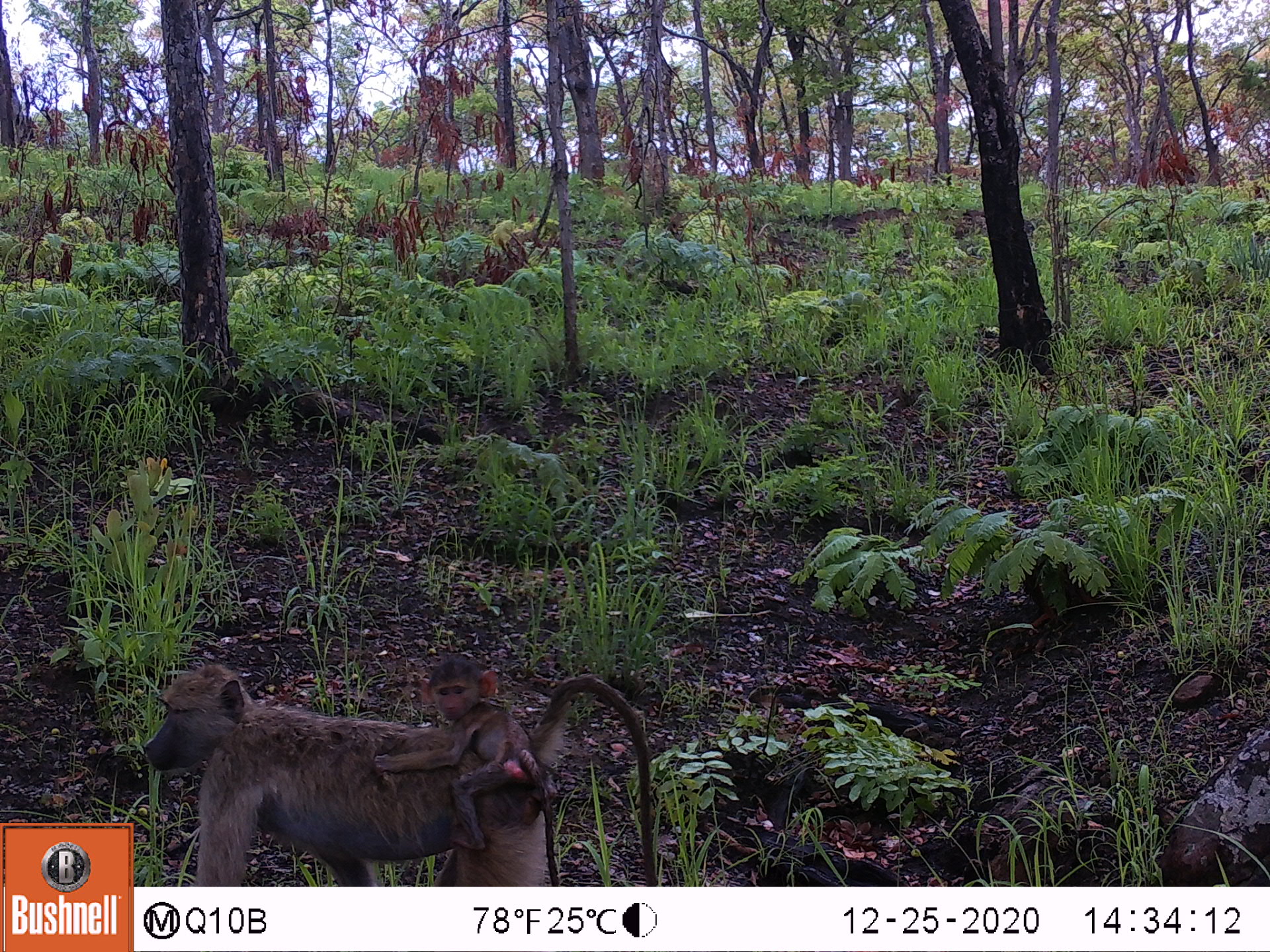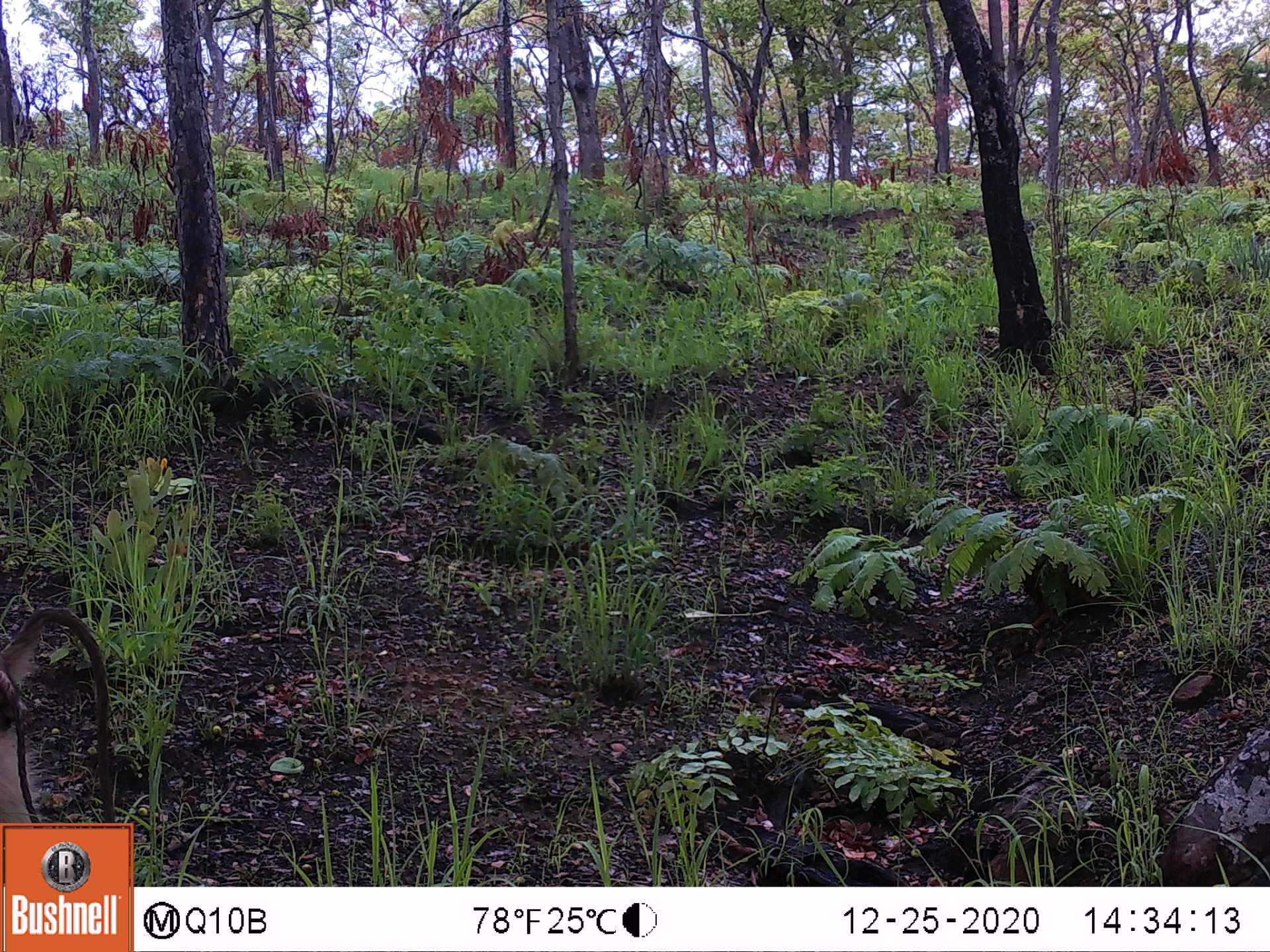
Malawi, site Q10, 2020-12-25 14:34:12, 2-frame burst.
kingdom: Animalia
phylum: Chordata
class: Mammalia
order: Primates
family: Cercopithecidae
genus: Papio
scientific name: Papio cynocephalus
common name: yellow baboon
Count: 2.